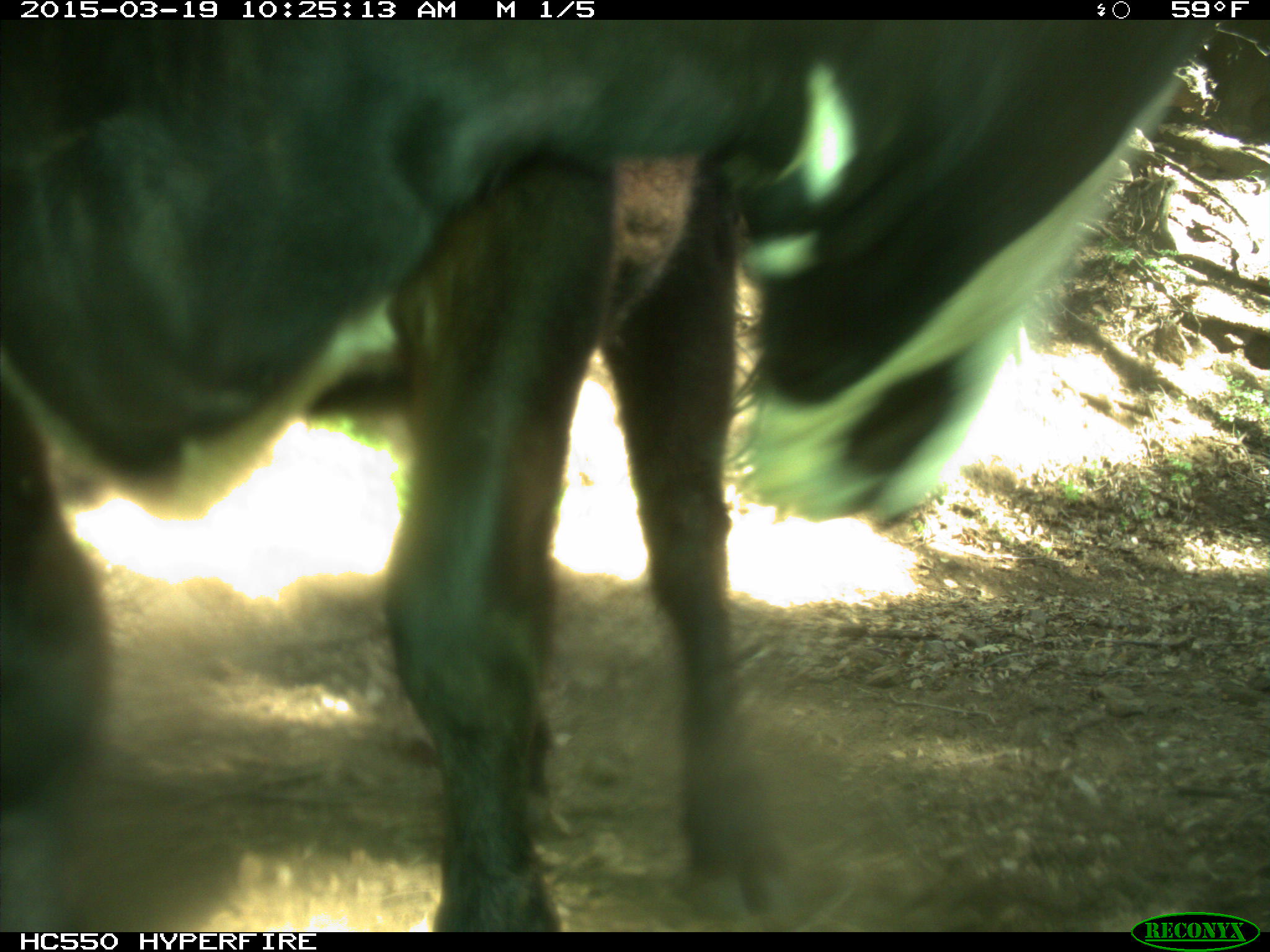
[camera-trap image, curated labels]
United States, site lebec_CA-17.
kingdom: Animalia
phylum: Chordata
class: Mammalia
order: Artiodactyla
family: Bovidae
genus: Bos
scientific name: Bos taurus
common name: domestic cow